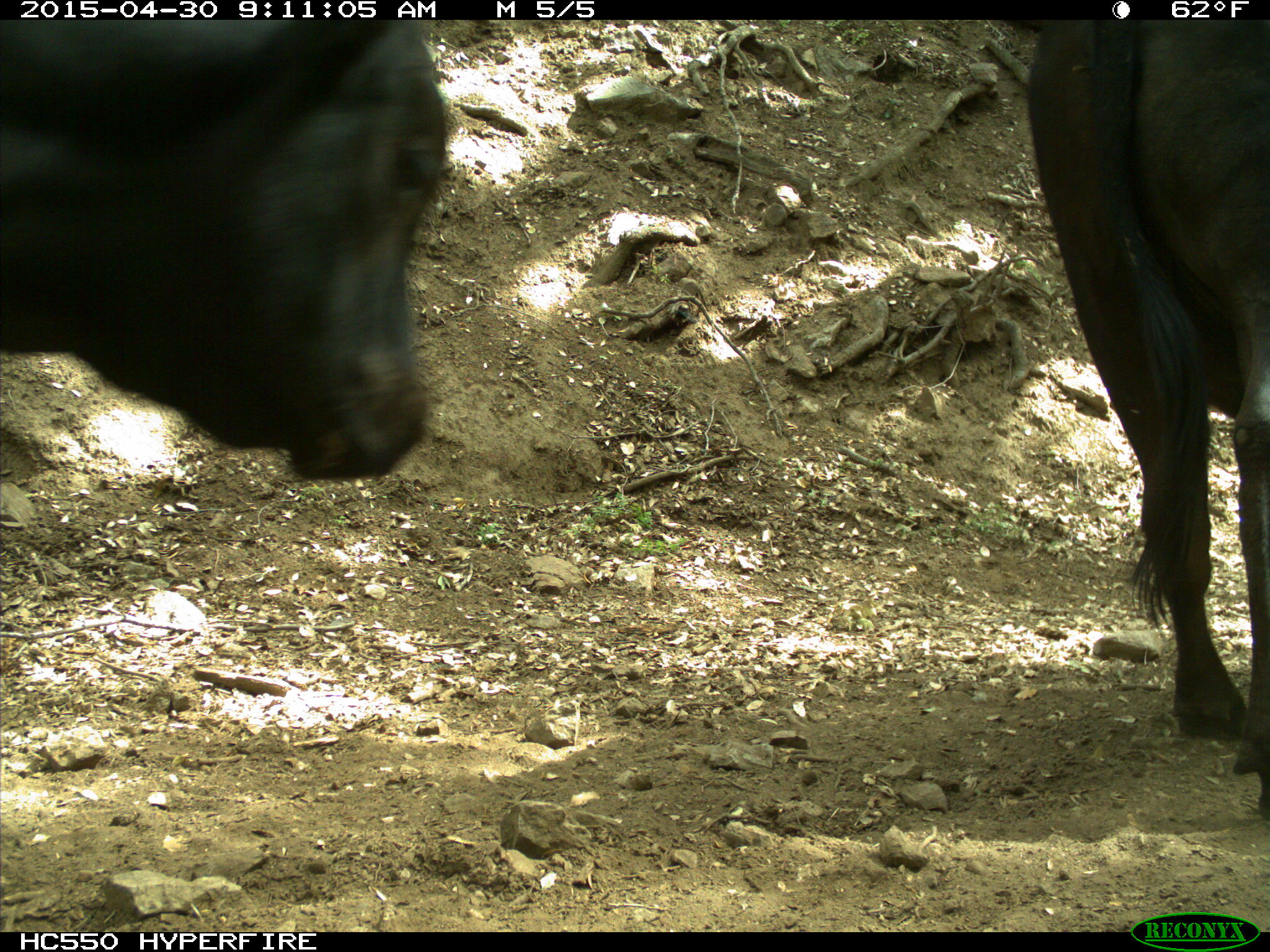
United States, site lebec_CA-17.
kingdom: Animalia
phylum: Chordata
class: Mammalia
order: Artiodactyla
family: Bovidae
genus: Bos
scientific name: Bos taurus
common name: domestic cow